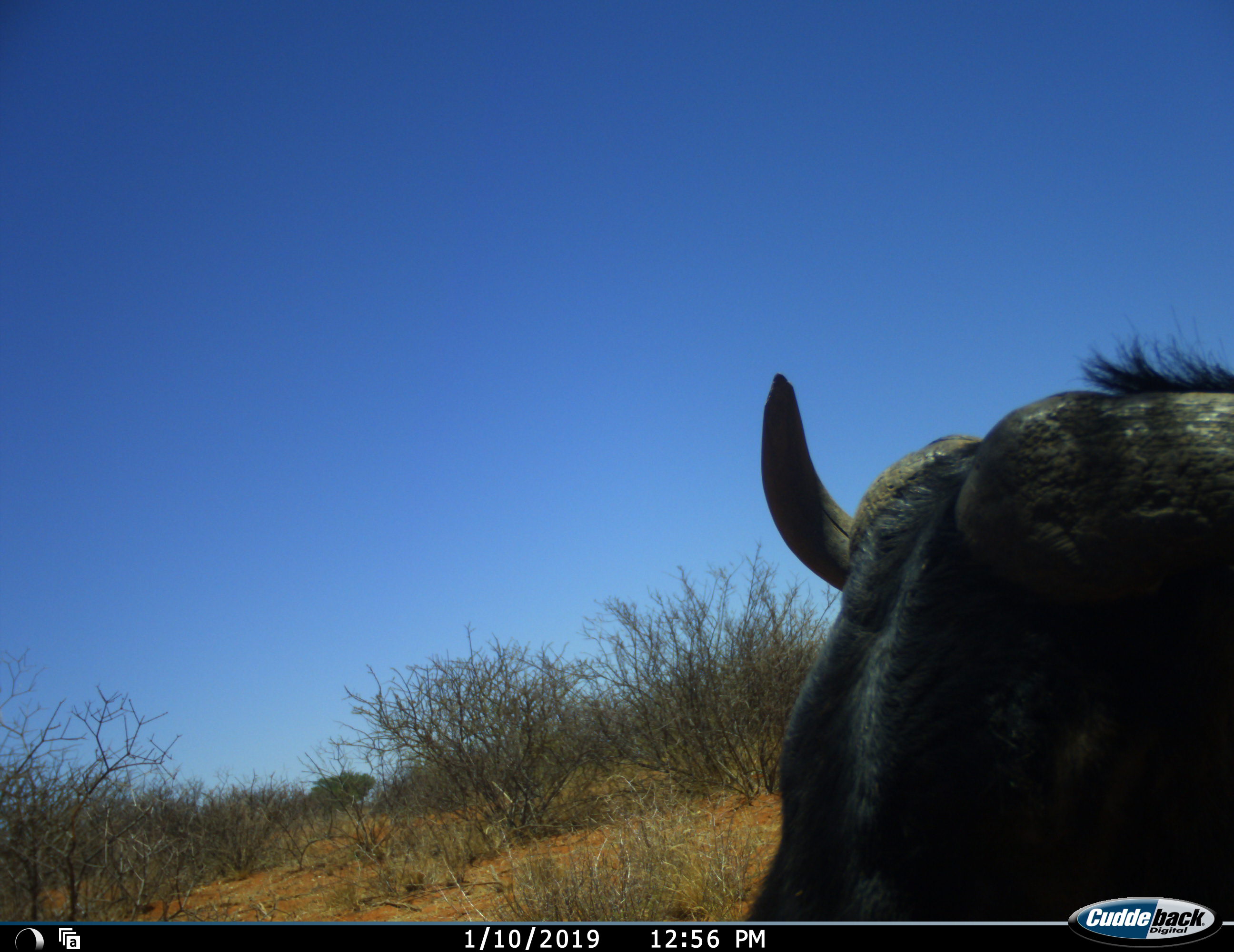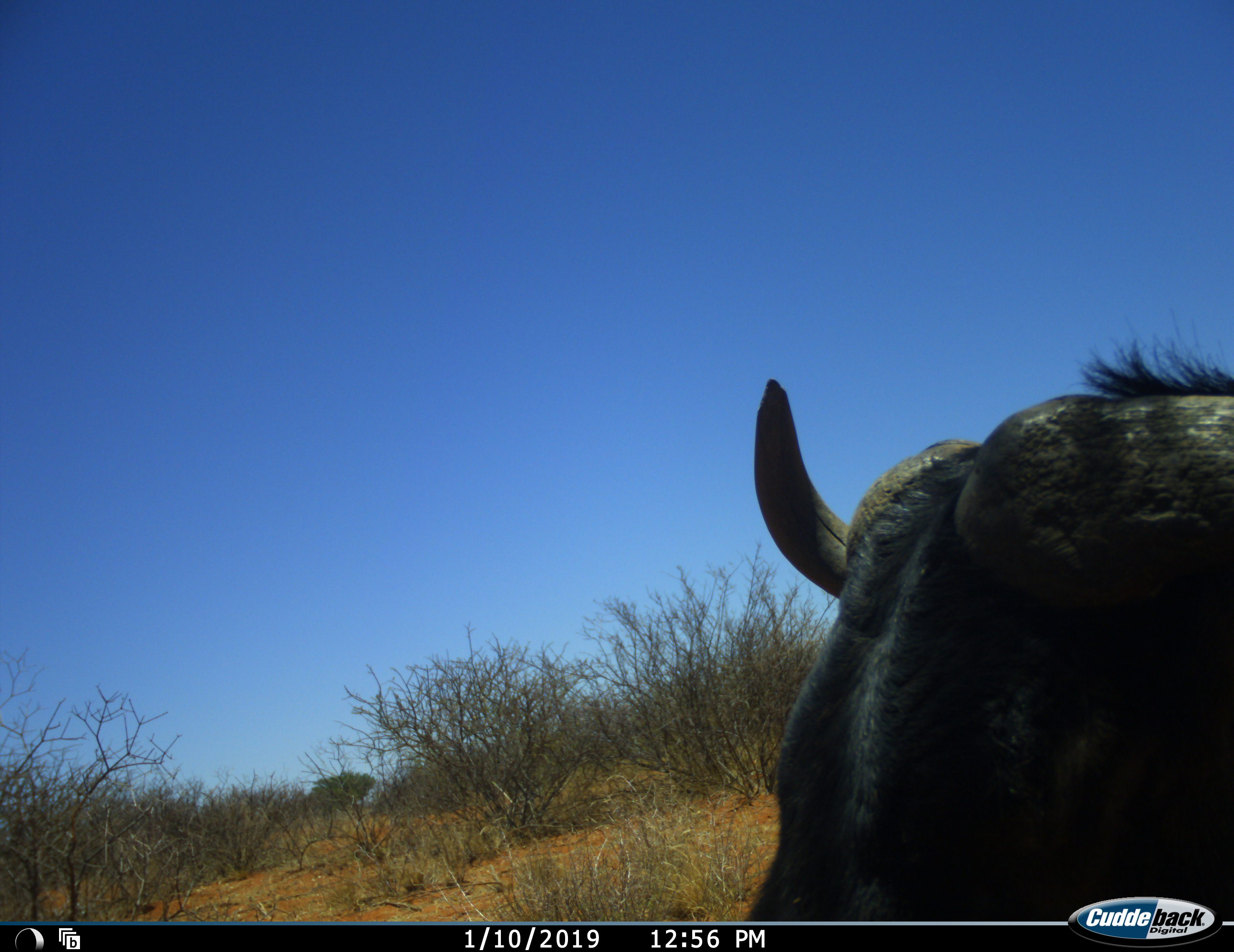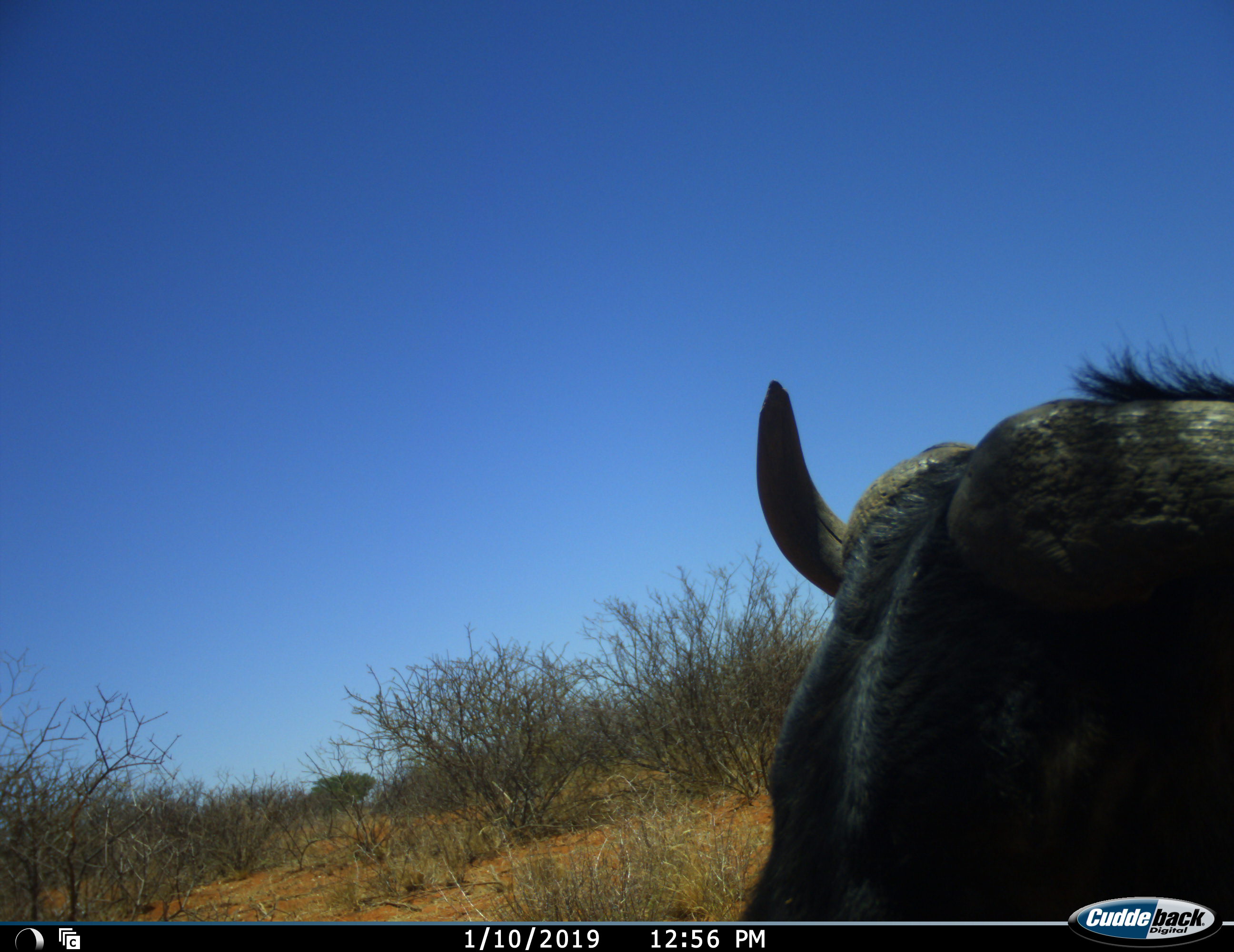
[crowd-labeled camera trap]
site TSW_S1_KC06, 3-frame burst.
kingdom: Animalia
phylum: Chordata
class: Mammalia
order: Artiodactyla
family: Bovidae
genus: Connochaetes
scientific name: Connochaetes taurinus taurinus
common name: blue wildebeest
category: wildebeestblue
Wildebeestblue (blue wildebeest) (Connochaetes taurinus taurinus), count 1. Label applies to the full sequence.